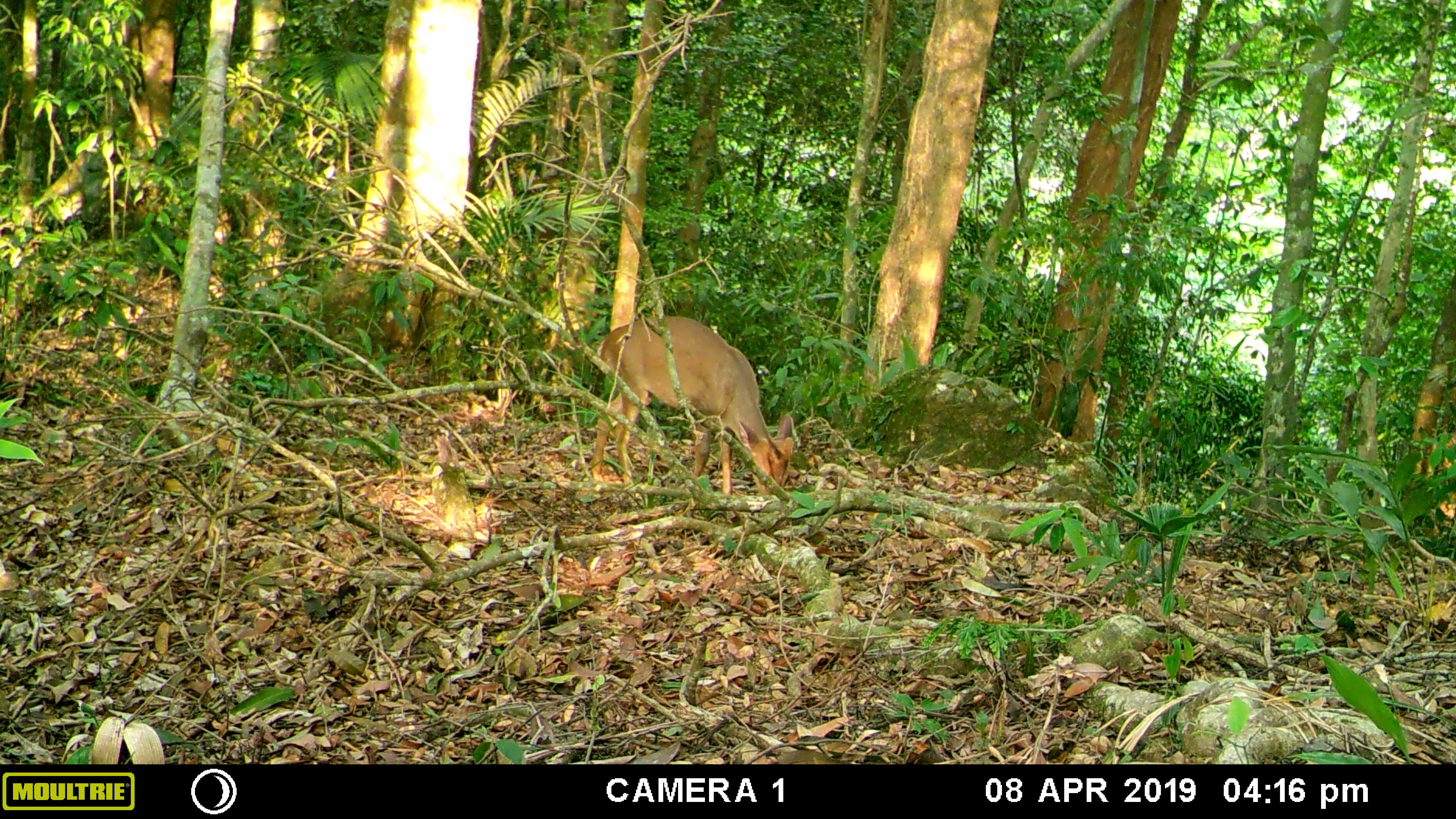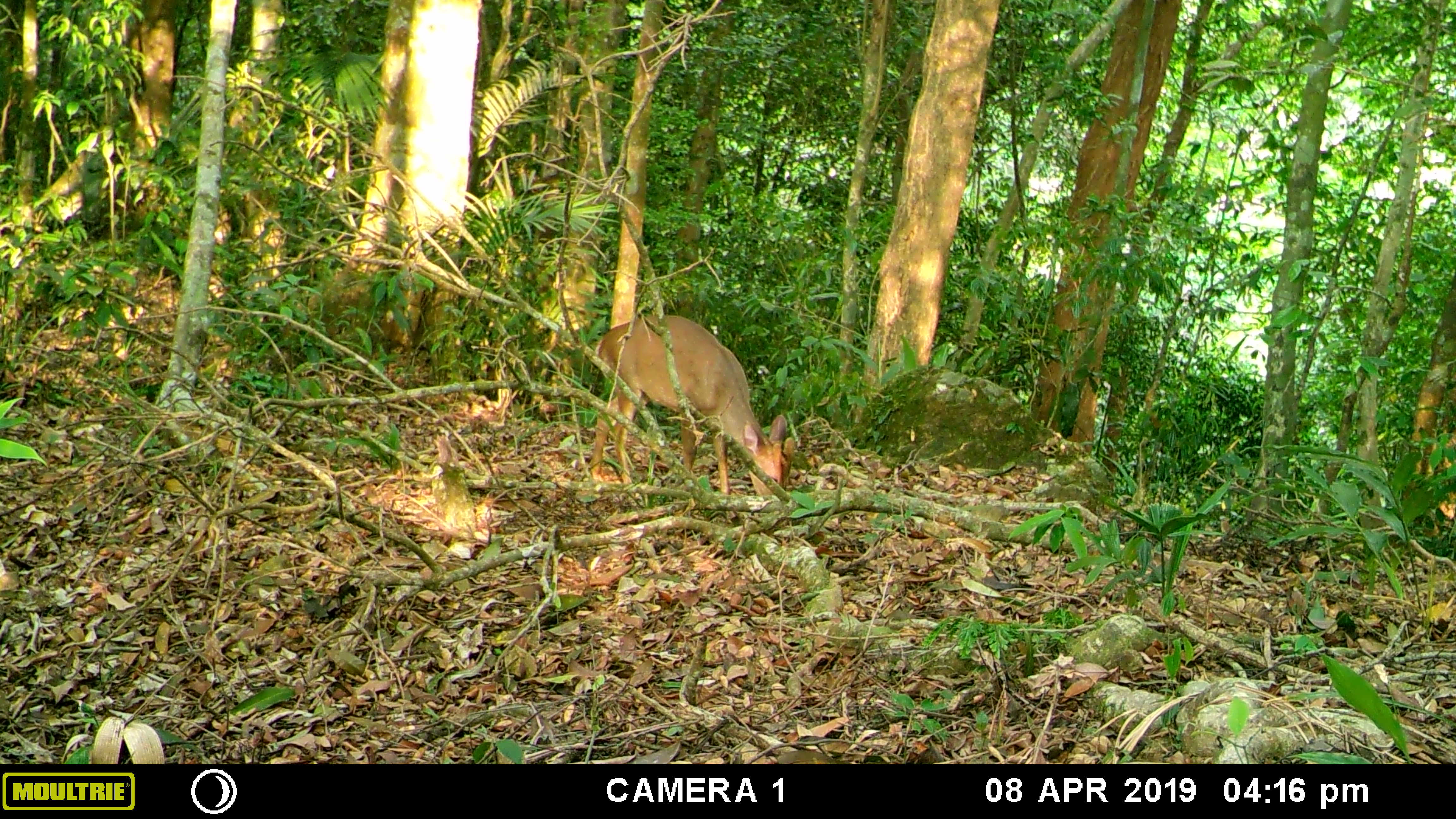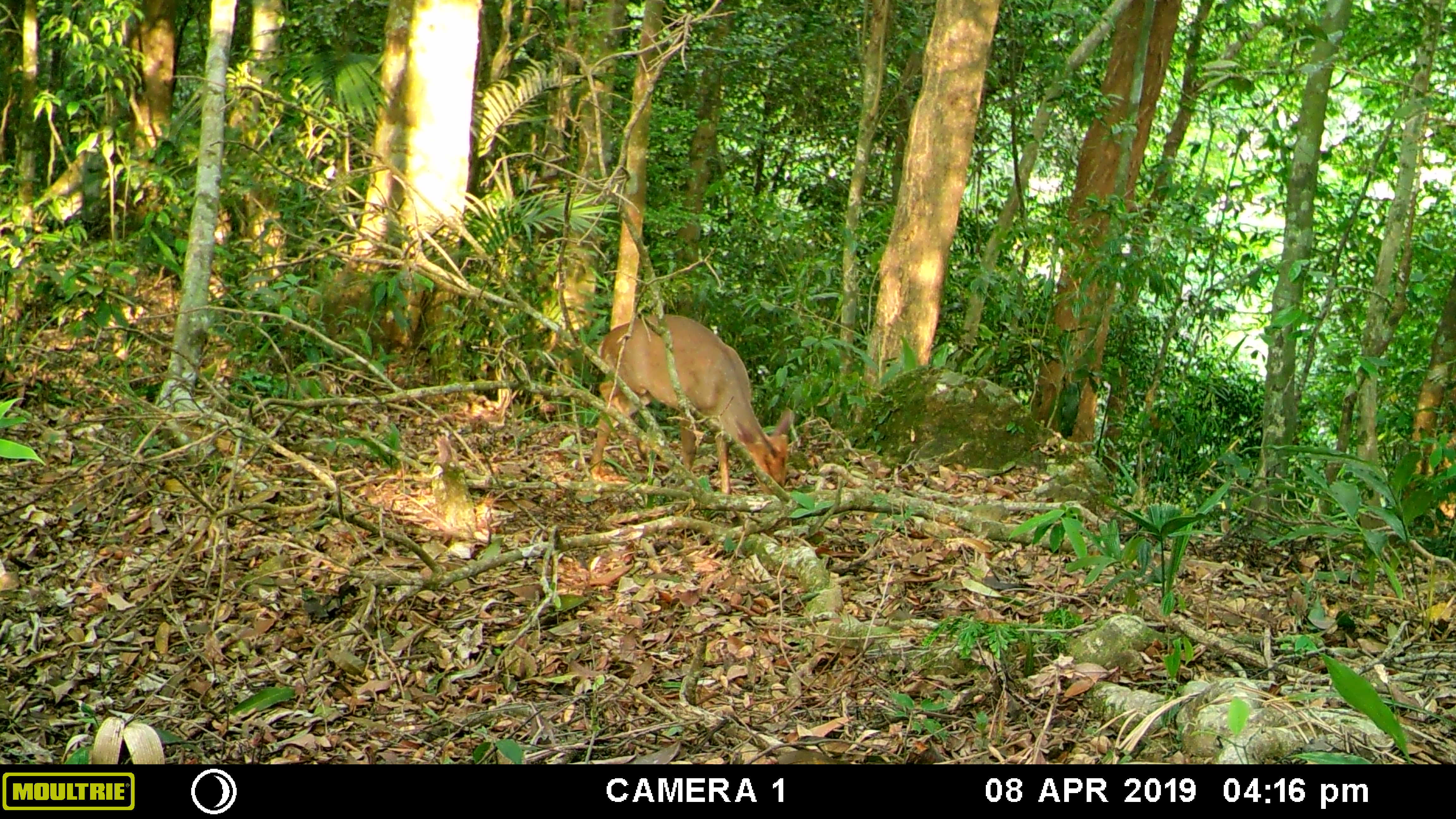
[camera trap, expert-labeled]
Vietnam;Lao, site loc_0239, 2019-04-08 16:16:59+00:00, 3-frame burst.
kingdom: Animalia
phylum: Chordata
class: Mammalia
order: Artiodactyla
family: Cervidae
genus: Muntiacus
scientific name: Muntiacus vuquangensis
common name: large-antlered muntjac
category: large antlered muntjac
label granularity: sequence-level